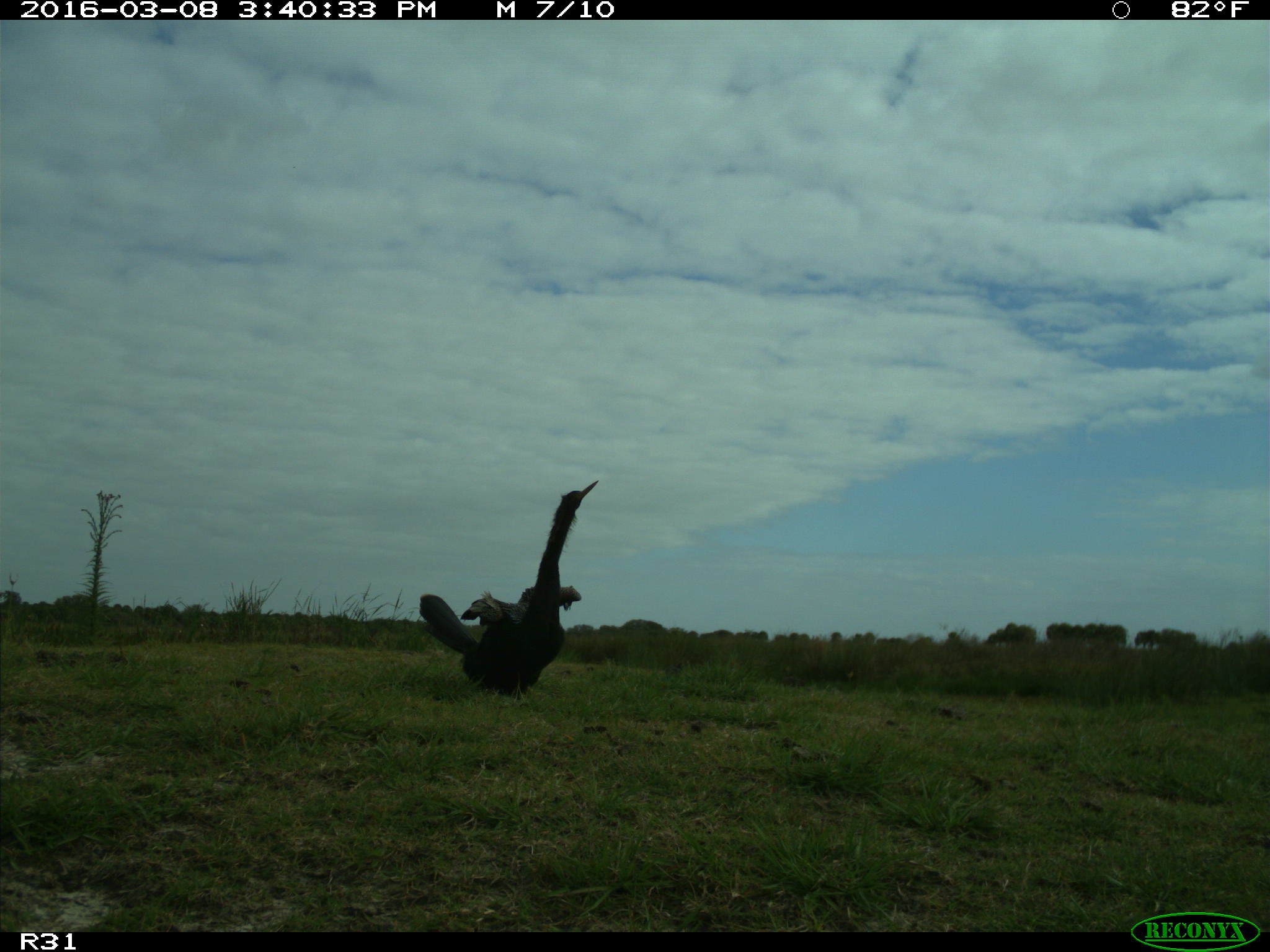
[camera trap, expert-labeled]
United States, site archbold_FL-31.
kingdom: Animalia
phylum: Chordata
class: Aves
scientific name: Aves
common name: birds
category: unidentified bird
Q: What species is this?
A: Unidentified bird (birds) (Aves).